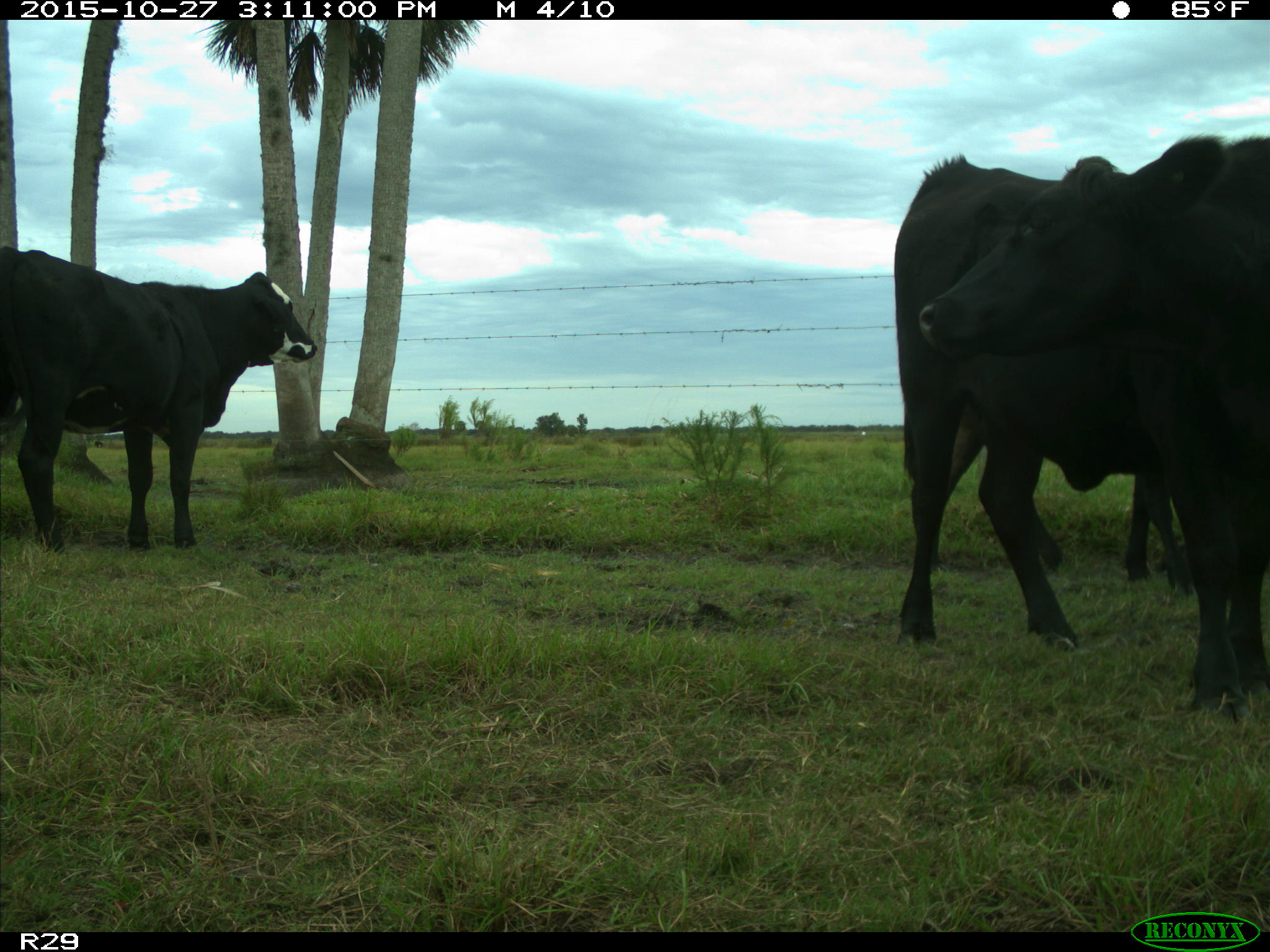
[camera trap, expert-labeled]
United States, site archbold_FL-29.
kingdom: Animalia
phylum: Chordata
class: Mammalia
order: Artiodactyla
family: Bovidae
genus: Bos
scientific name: Bos taurus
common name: domestic cow